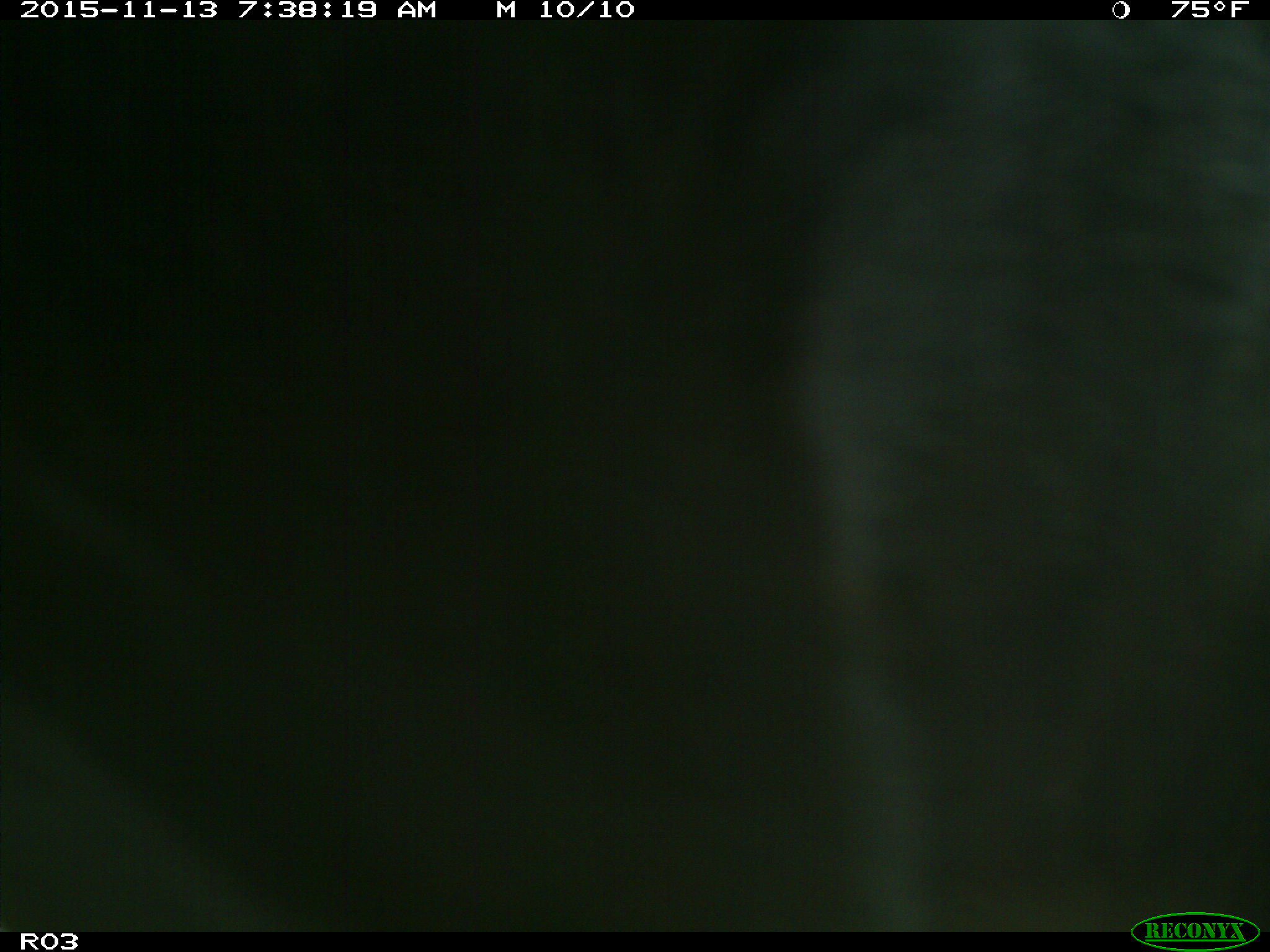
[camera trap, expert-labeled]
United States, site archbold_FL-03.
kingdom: Animalia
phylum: Chordata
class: Mammalia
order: Artiodactyla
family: Bovidae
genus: Bos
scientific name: Bos taurus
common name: domestic cow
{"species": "Bos taurus (domestic cow)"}